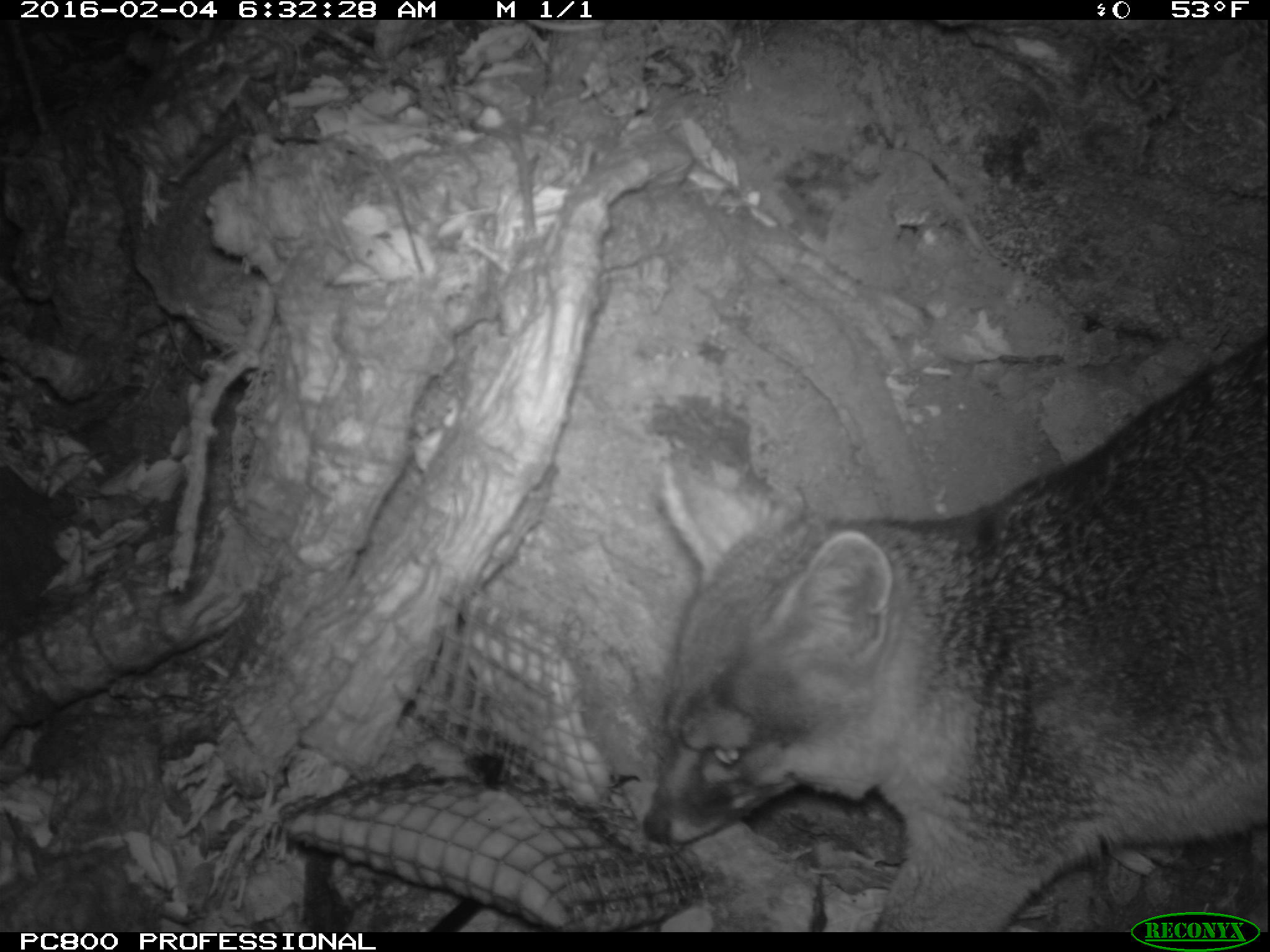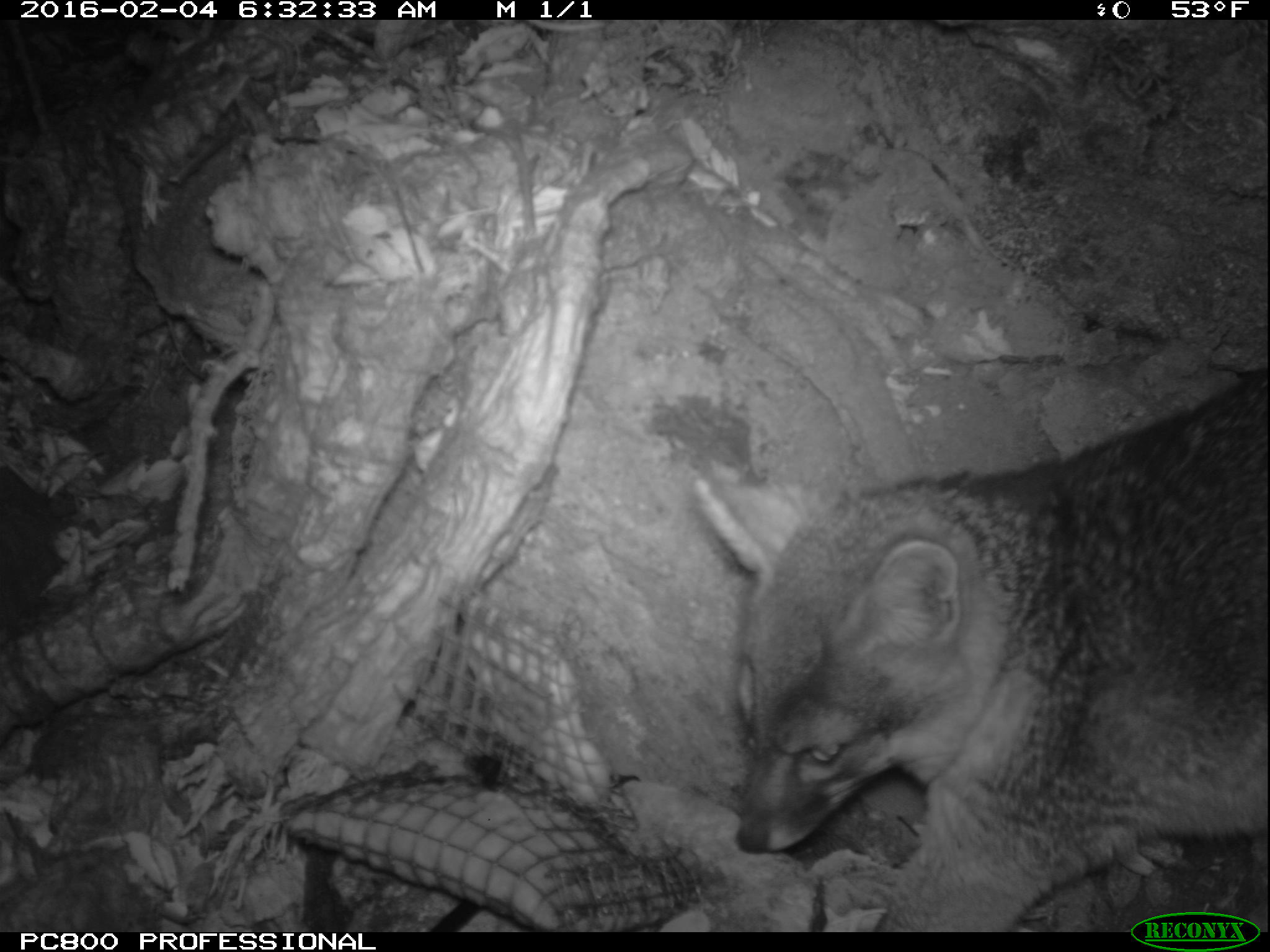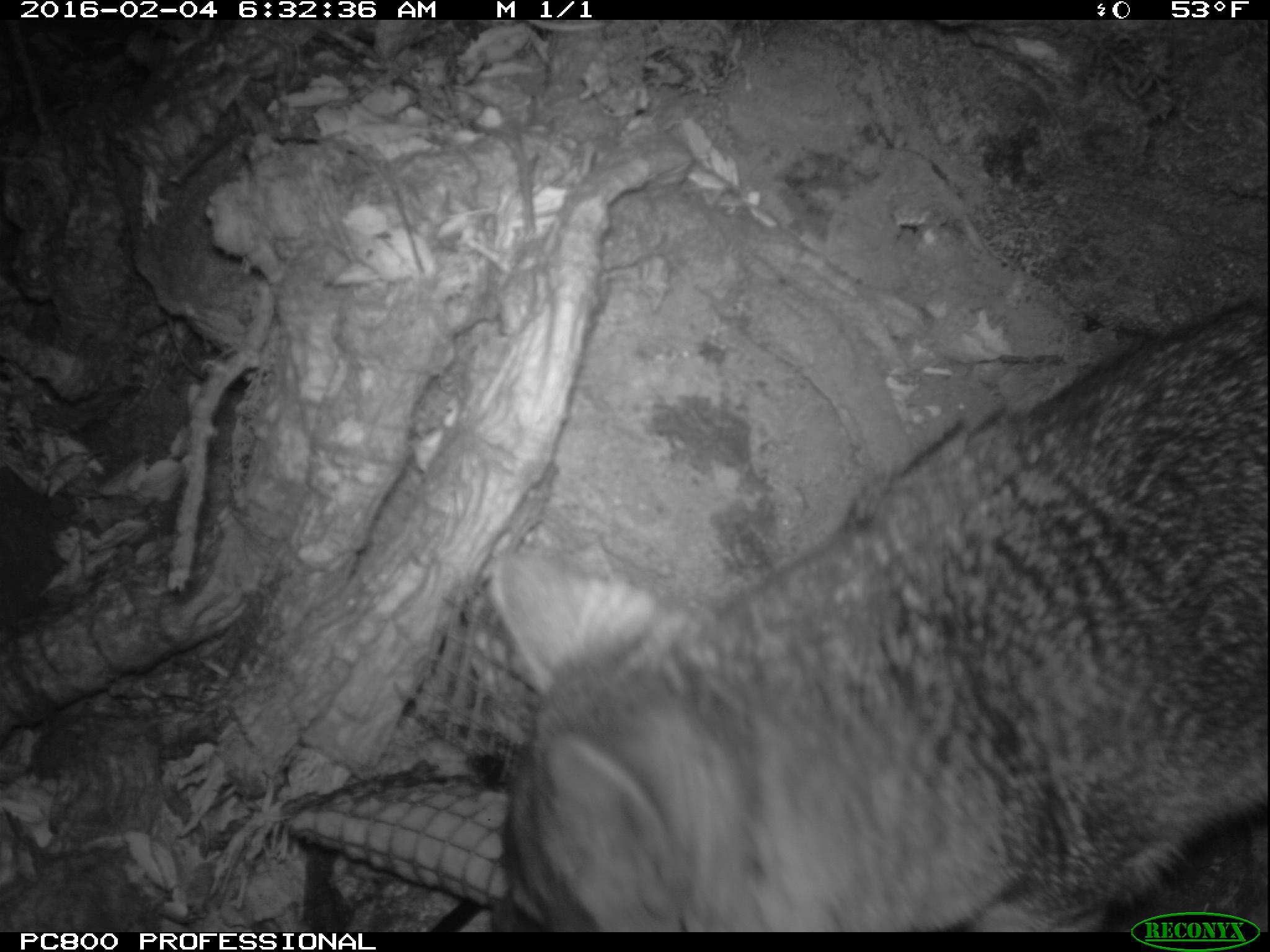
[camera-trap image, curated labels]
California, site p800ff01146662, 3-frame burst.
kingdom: Animalia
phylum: Chordata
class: Mammalia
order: Carnivora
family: Canidae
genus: Urocyon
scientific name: Urocyon littoralis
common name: island fox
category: fox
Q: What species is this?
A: Fox (island fox) (Urocyon littoralis).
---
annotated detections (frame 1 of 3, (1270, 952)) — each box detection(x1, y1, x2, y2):
fox: detection(641, 333, 1269, 932)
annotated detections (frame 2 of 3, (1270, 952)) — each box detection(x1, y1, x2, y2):
fox: detection(691, 371, 1269, 929)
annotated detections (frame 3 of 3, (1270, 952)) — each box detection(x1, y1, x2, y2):
fox: detection(492, 296, 1269, 932)